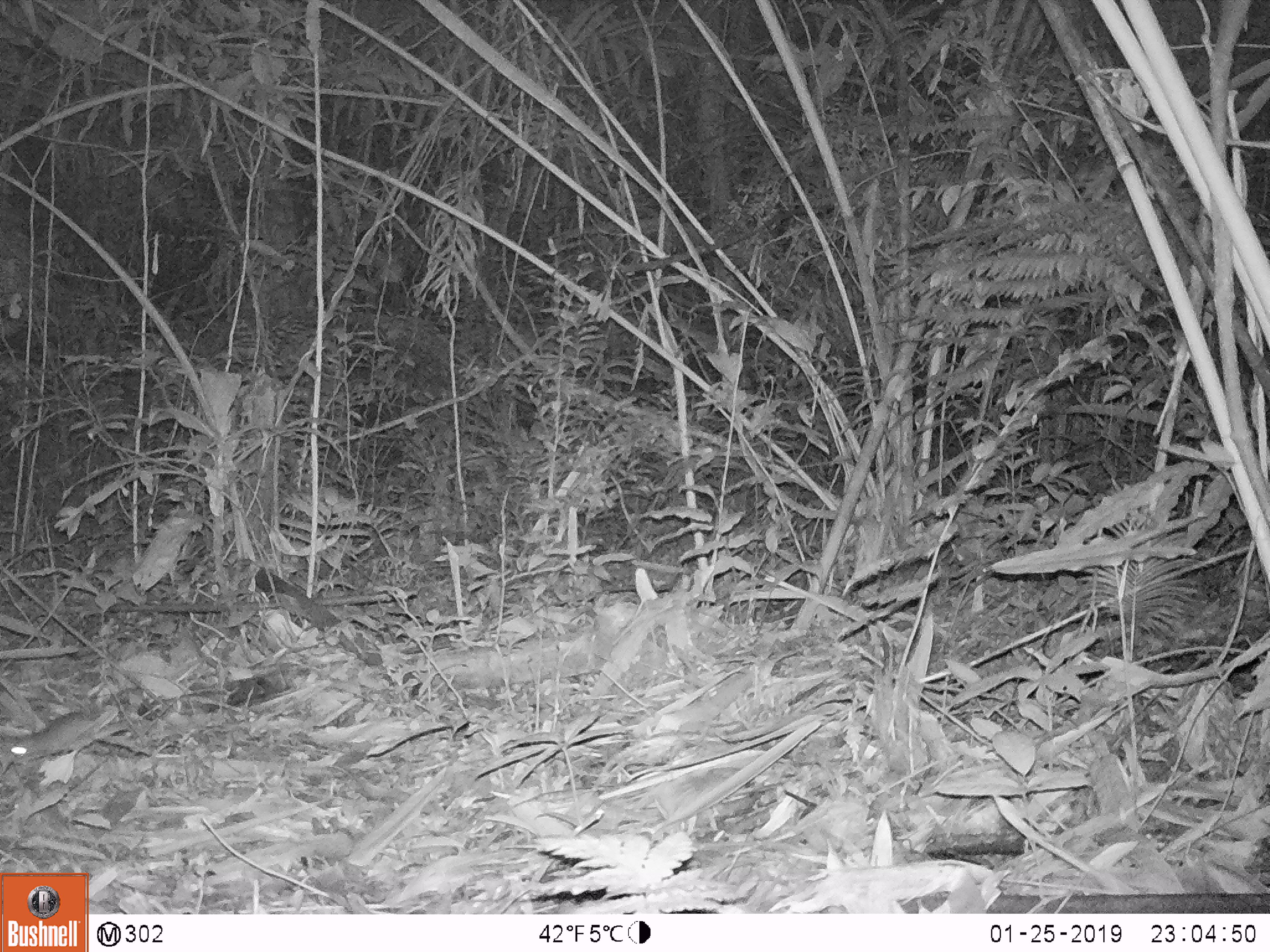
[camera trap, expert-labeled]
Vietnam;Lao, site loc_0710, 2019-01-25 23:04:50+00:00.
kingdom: Animalia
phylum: Chordata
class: Mammalia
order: Rodentia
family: Muridae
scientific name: Muridae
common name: old-world mice and rats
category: unidentified murid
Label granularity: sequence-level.